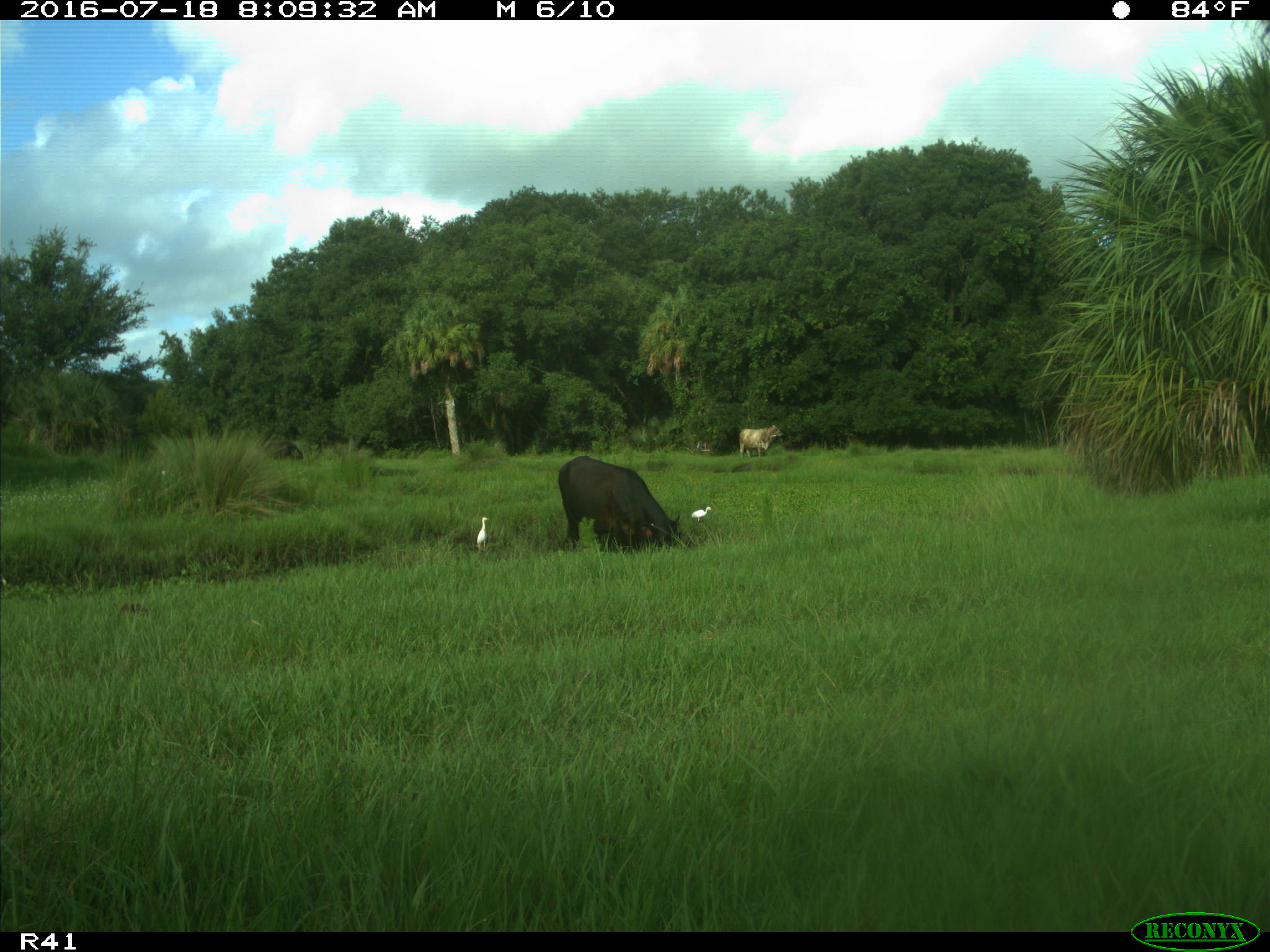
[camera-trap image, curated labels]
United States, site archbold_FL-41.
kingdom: Animalia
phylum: Chordata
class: Mammalia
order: Artiodactyla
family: Bovidae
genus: Bos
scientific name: Bos taurus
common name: domestic cow